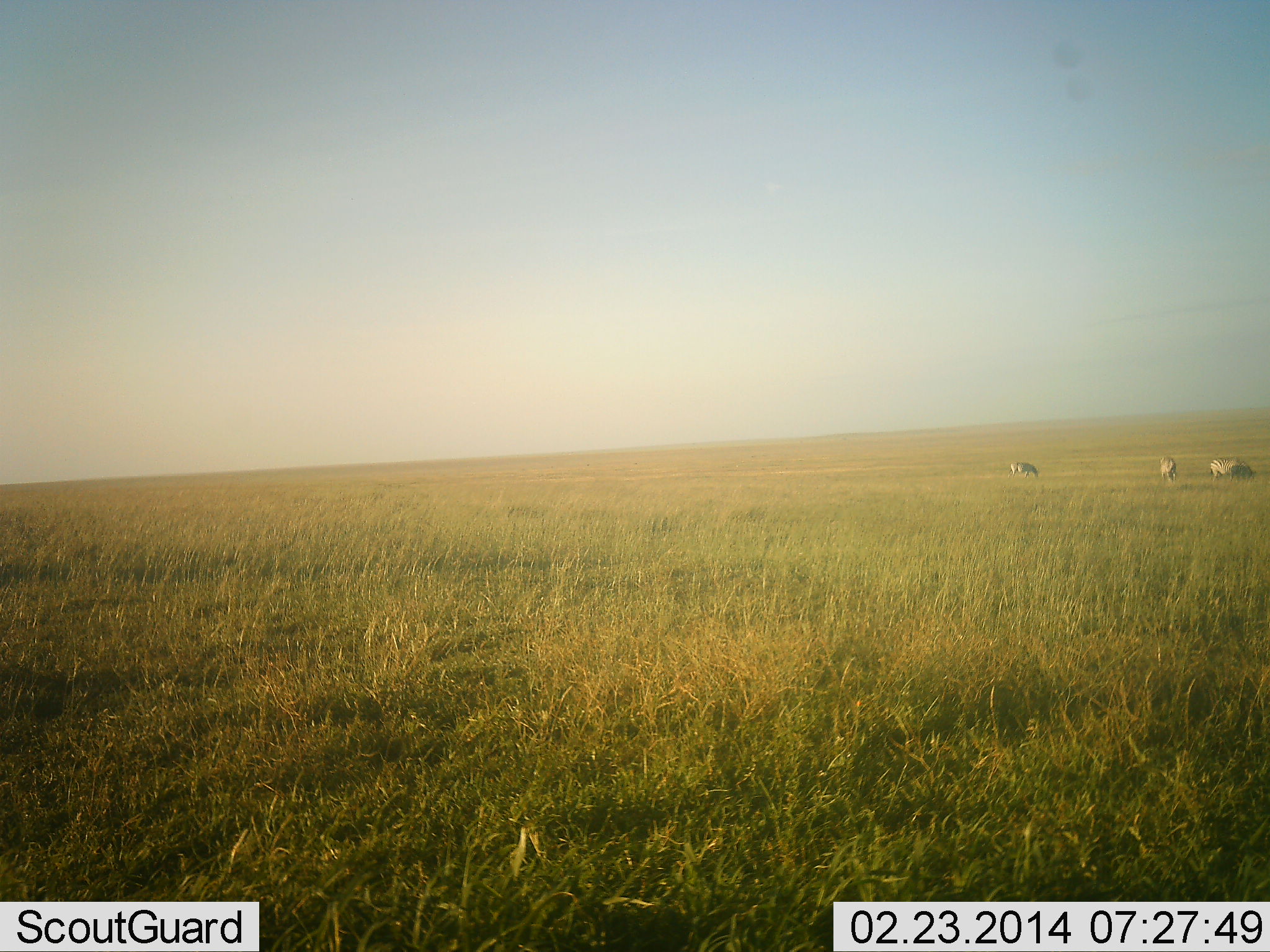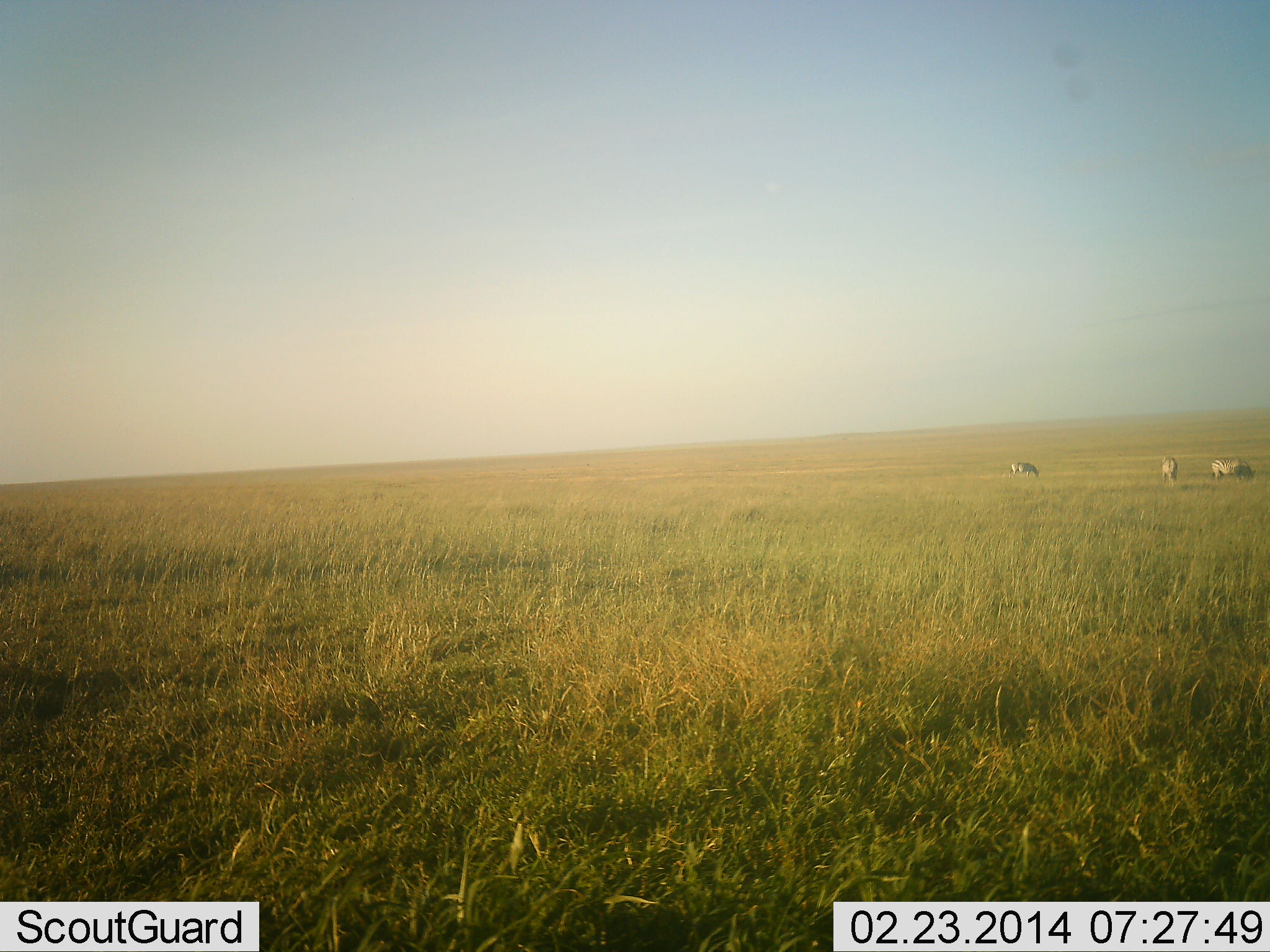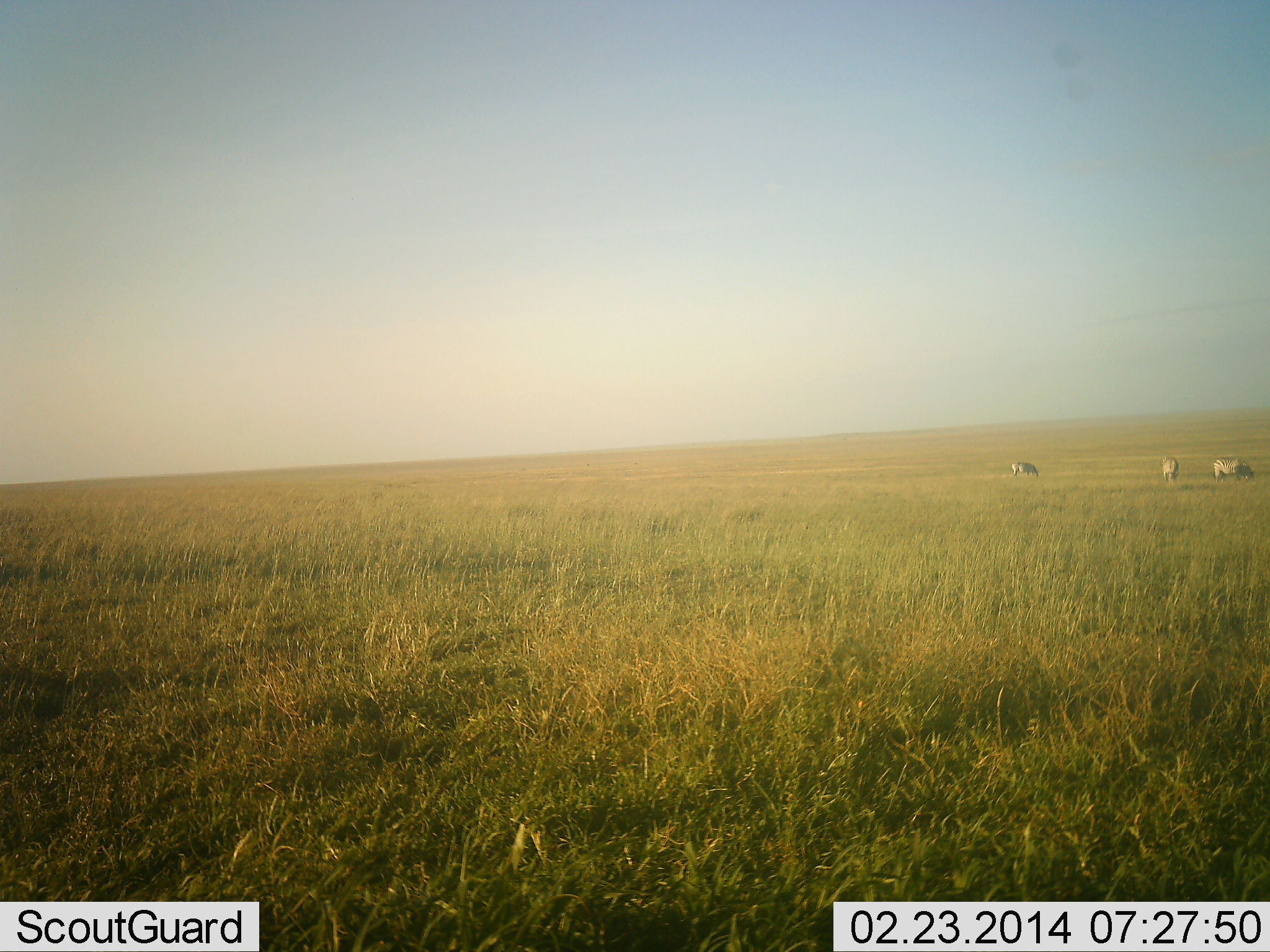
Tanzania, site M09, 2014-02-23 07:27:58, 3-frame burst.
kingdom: Animalia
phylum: Chordata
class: Mammalia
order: Perissodactyla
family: Equidae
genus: Equus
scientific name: Equus quagga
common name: plains zebra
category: zebra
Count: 3.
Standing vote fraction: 52%.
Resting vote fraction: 6%.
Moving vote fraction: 12%.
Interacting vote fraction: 0%.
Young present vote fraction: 0%.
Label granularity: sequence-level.